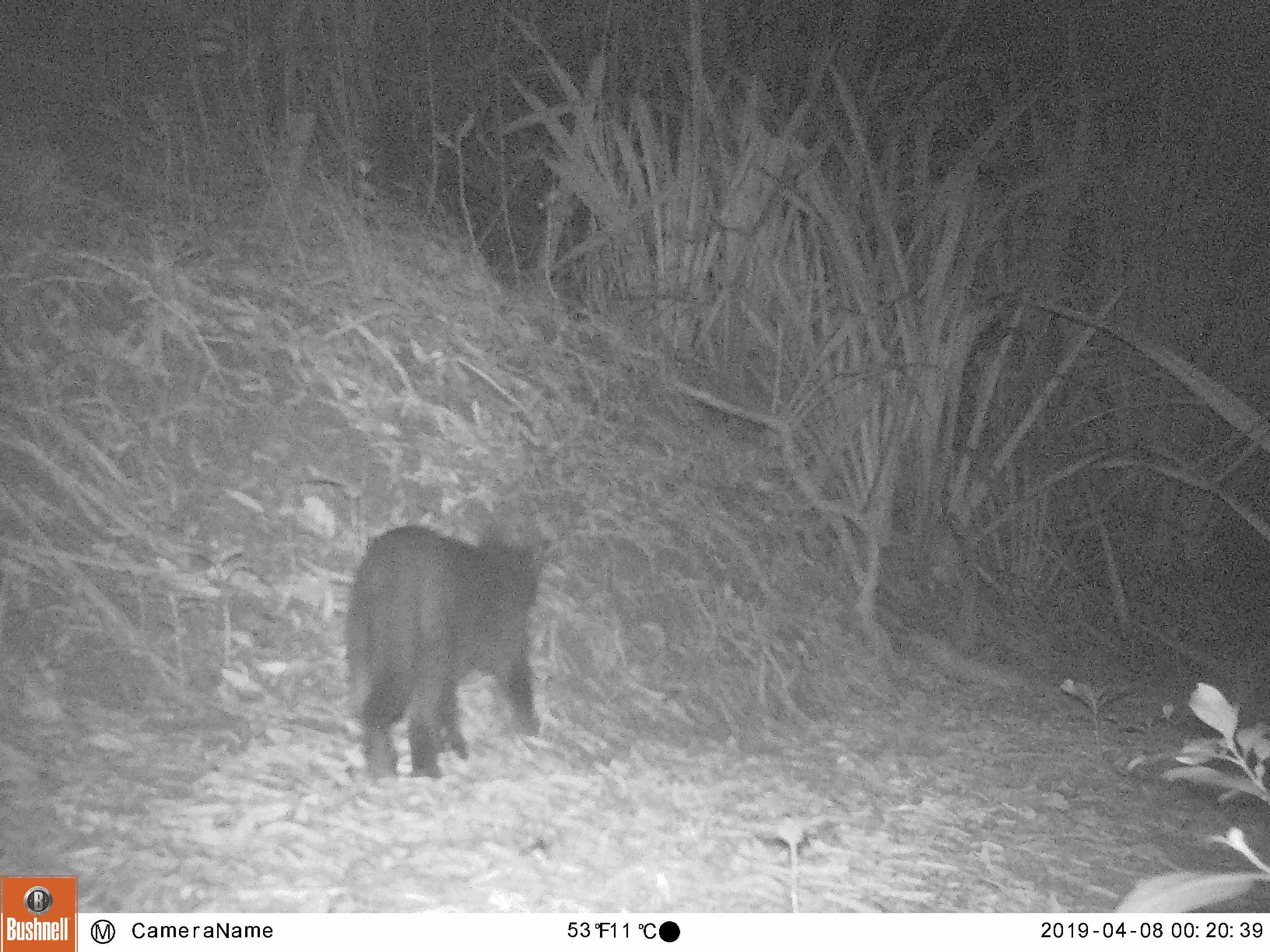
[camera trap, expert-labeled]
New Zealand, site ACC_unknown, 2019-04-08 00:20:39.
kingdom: Animalia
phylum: Chordata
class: Mammalia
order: Carnivora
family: Felidae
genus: Felis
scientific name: Felis catus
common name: domestic cat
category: cat